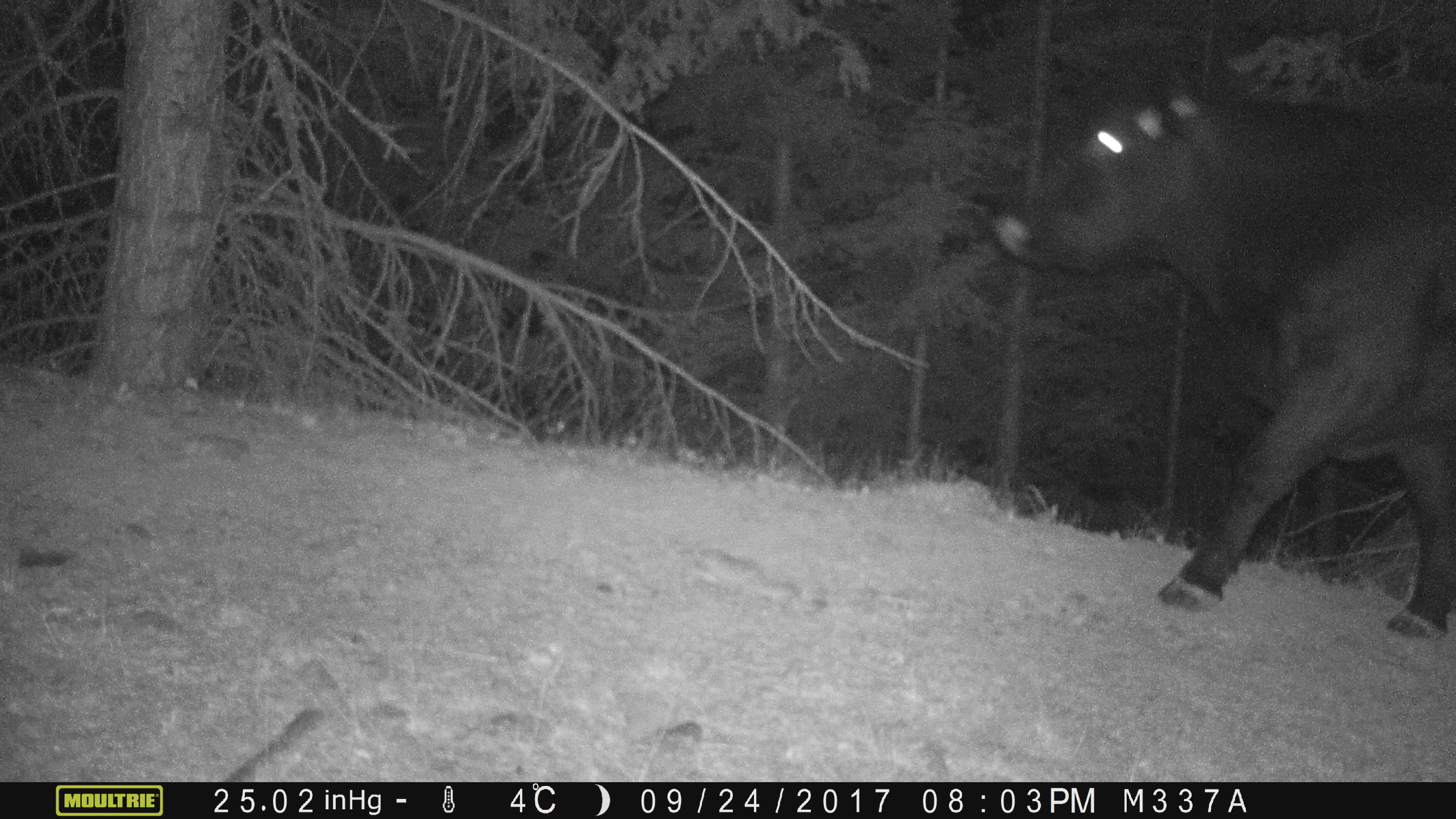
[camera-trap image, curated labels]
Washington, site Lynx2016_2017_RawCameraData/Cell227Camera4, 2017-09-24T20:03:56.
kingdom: Animalia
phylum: Chordata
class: Mammalia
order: Artiodactyla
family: Bovidae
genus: Bos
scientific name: Bos taurus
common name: domestic cattle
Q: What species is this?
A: Domestic cattle (Bos taurus).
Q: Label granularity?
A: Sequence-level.